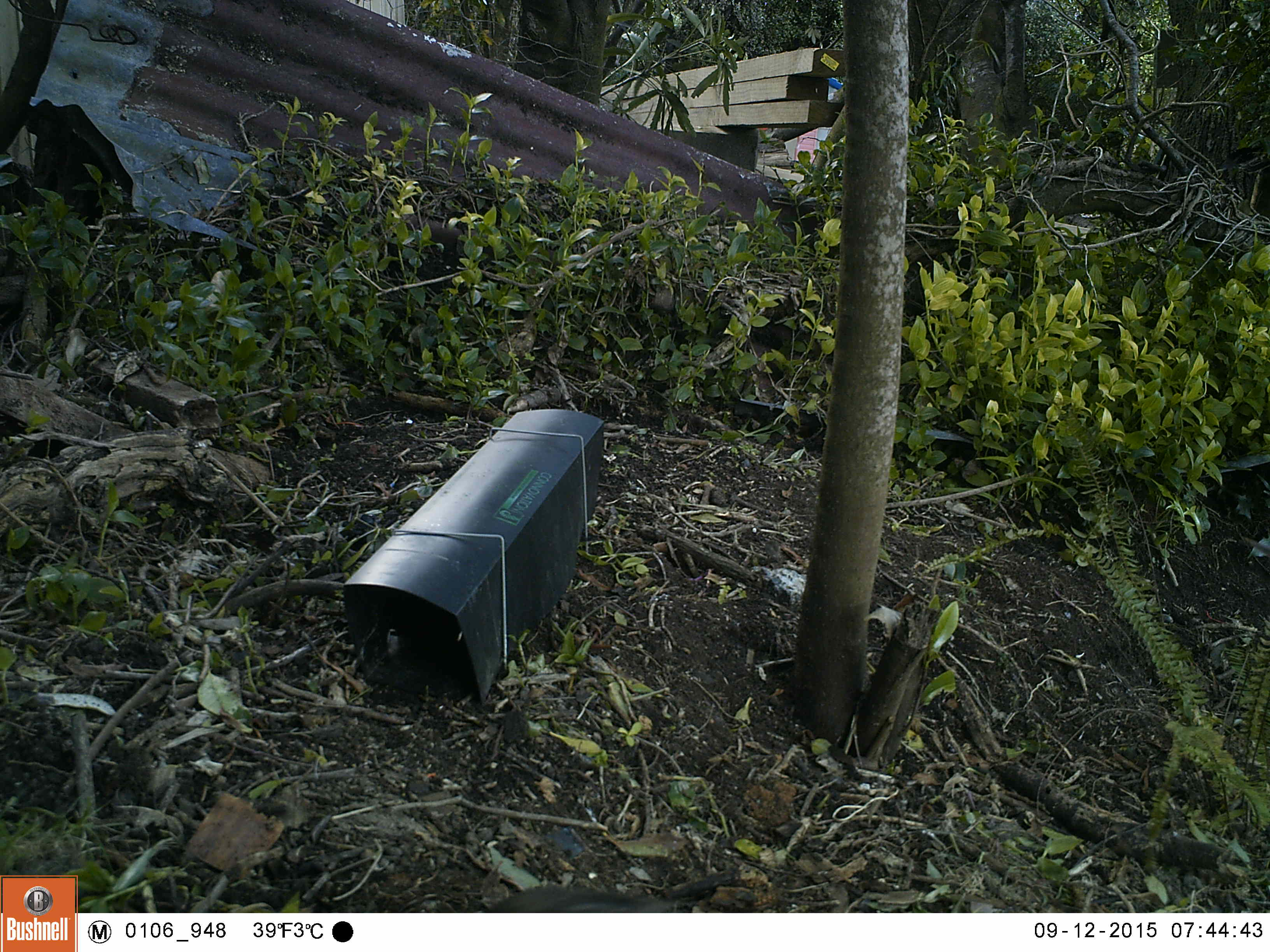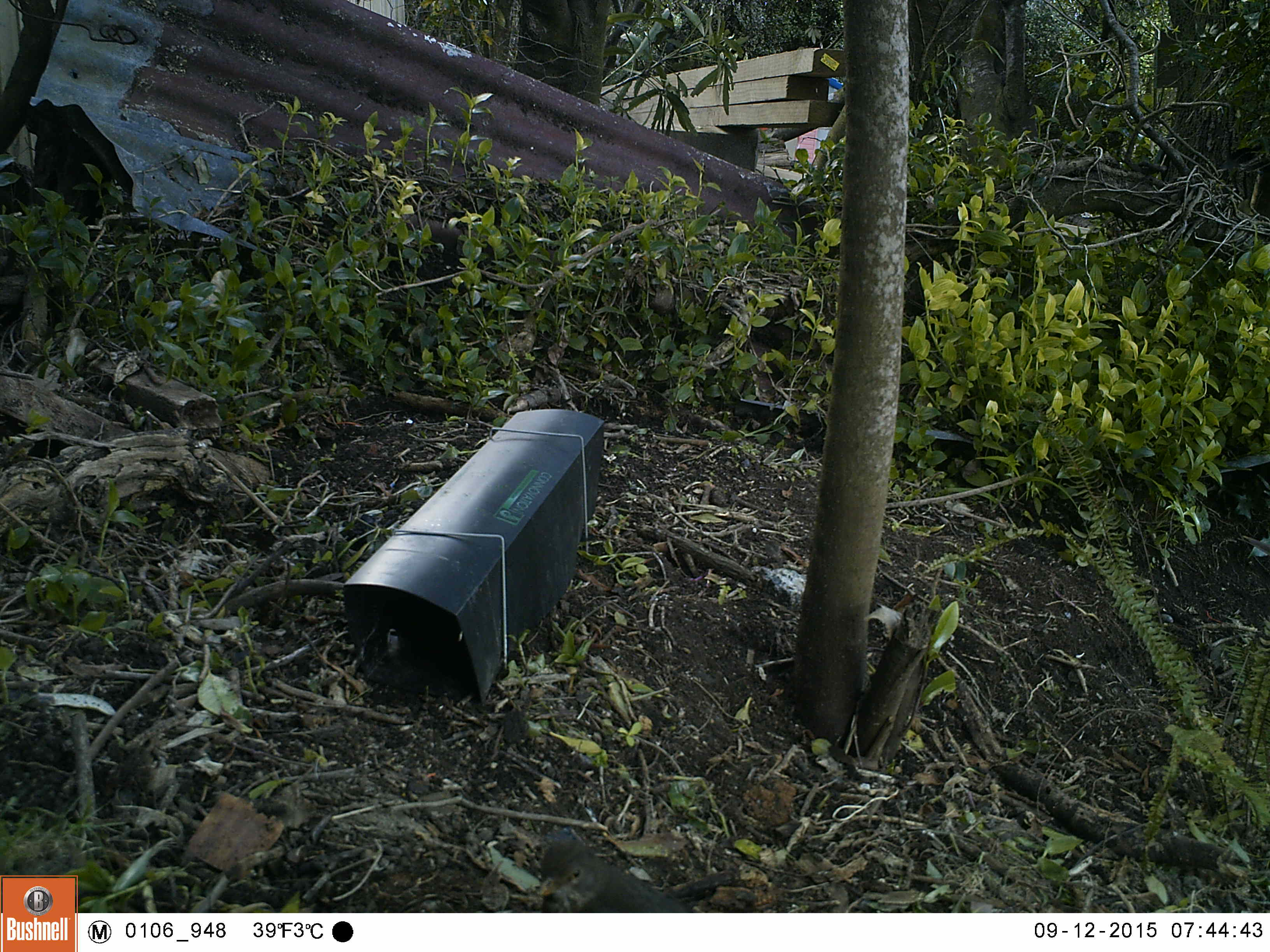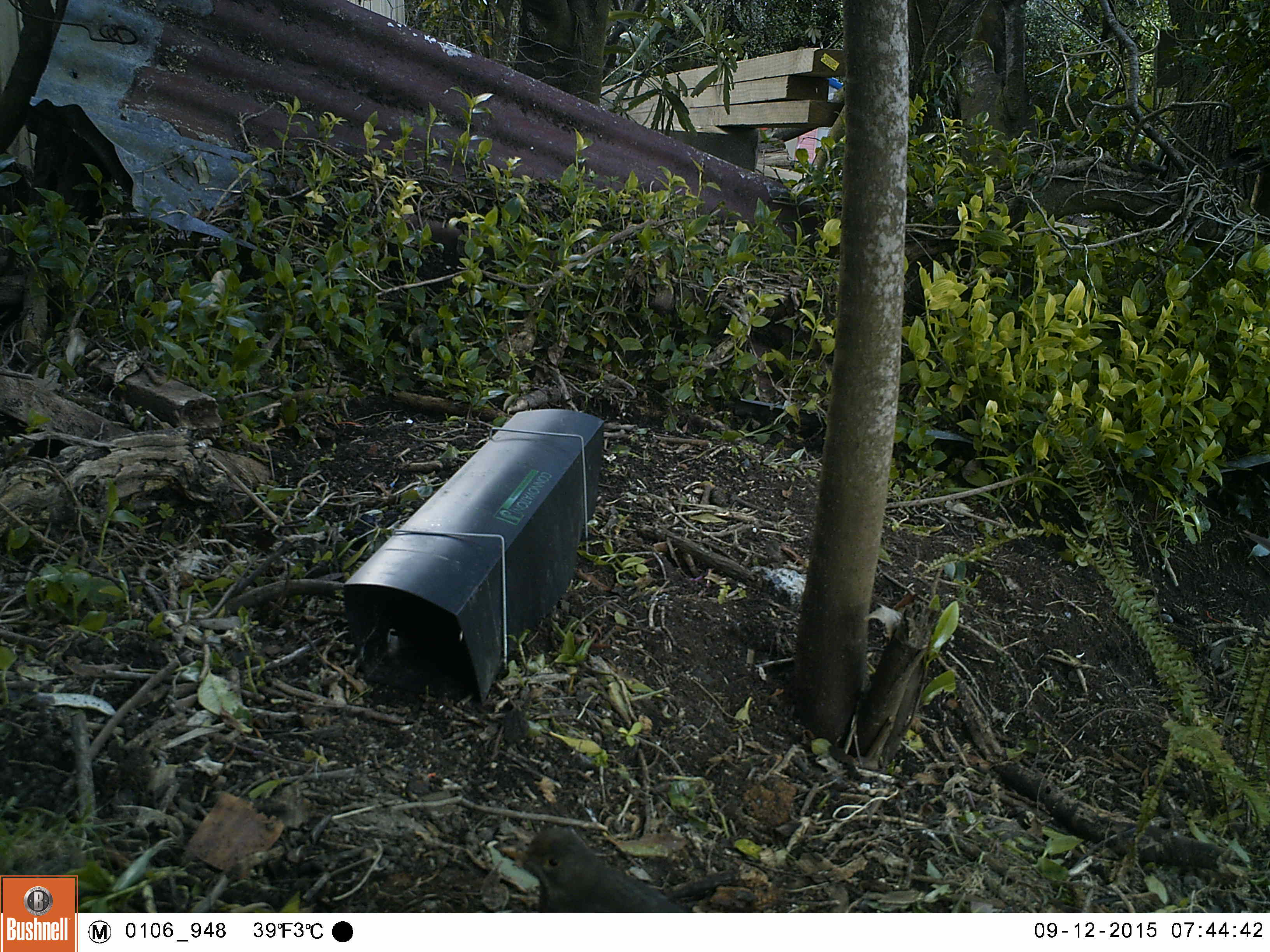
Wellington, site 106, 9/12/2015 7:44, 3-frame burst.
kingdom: Animalia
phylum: Chordata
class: Aves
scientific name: Aves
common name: bird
Bird (Aves).